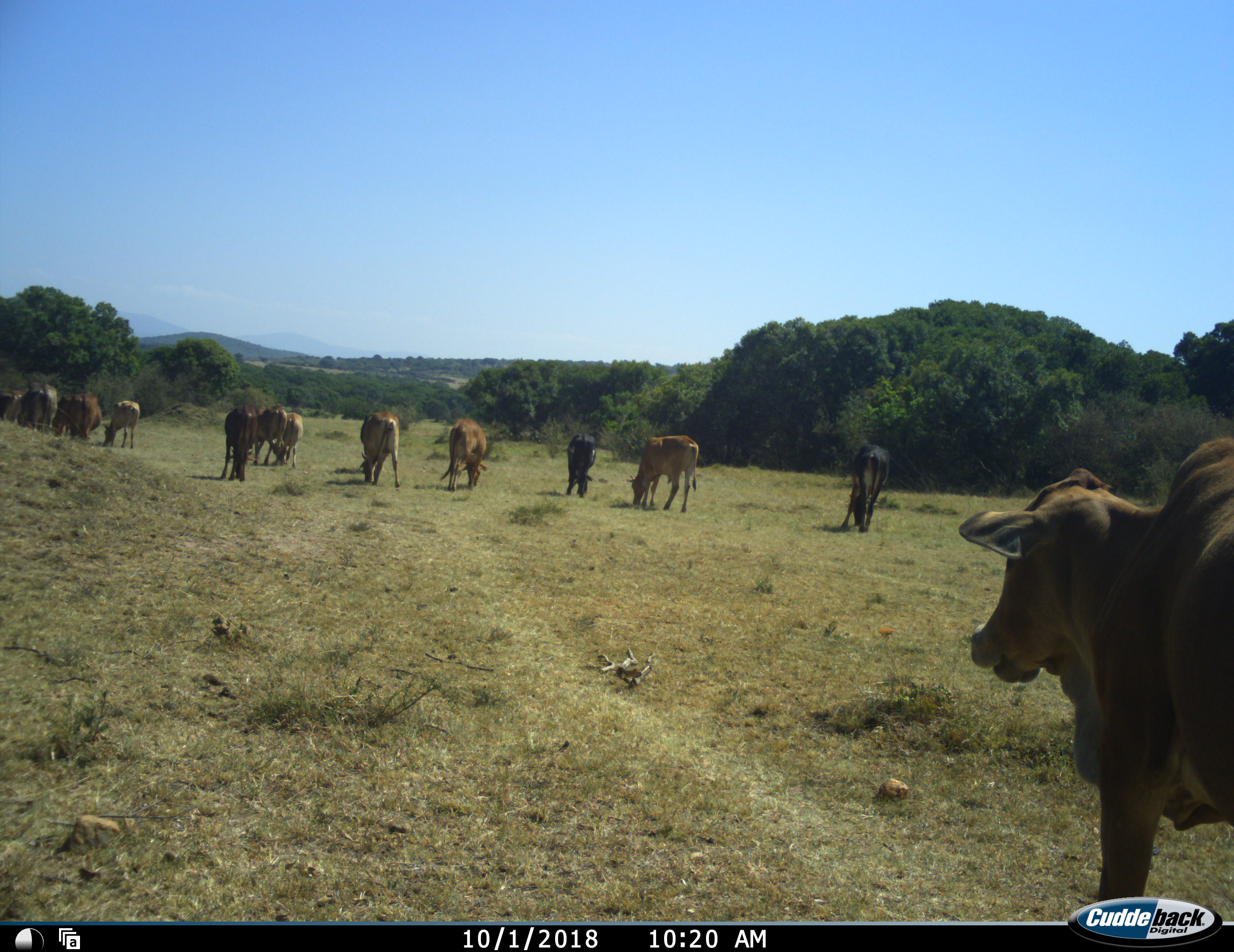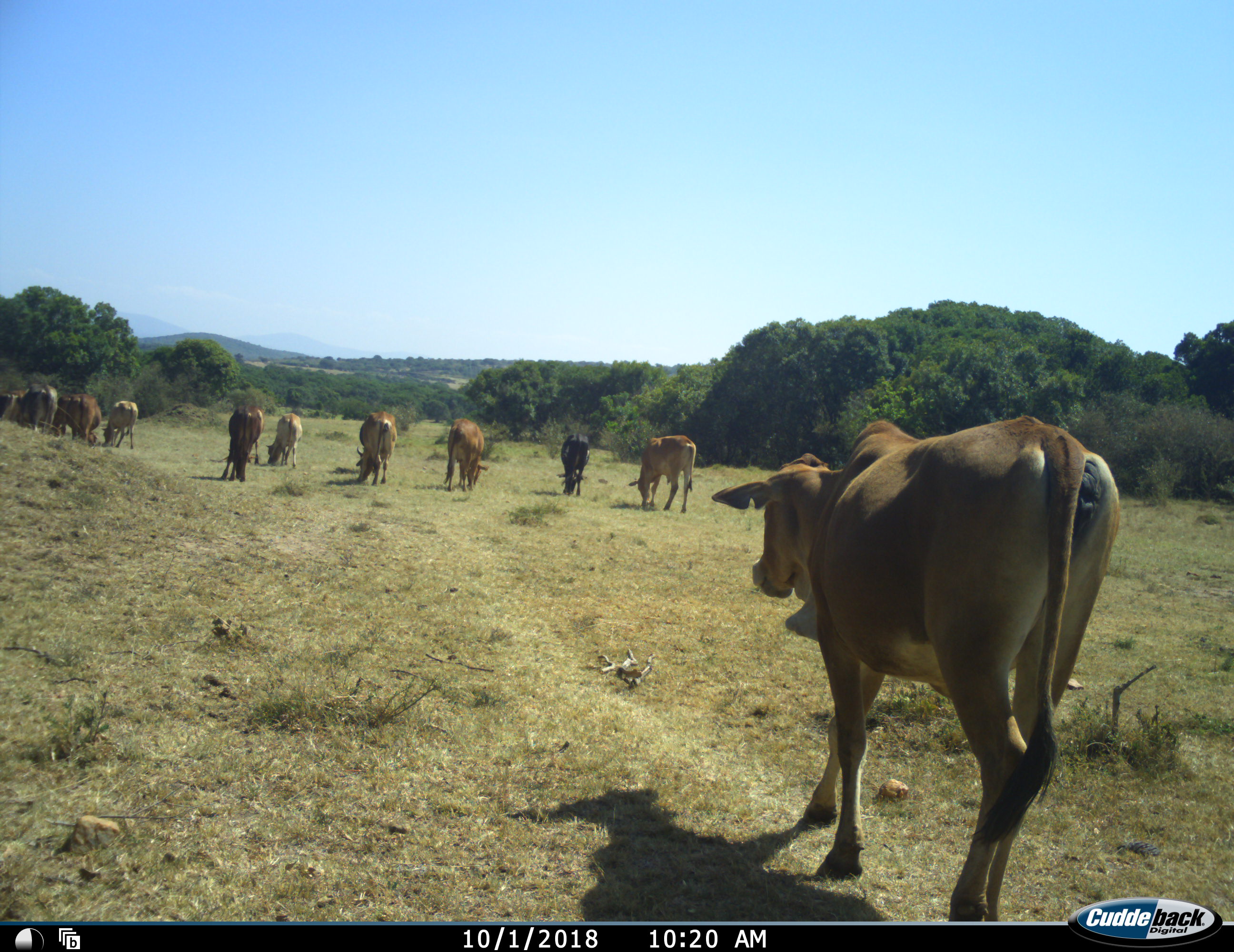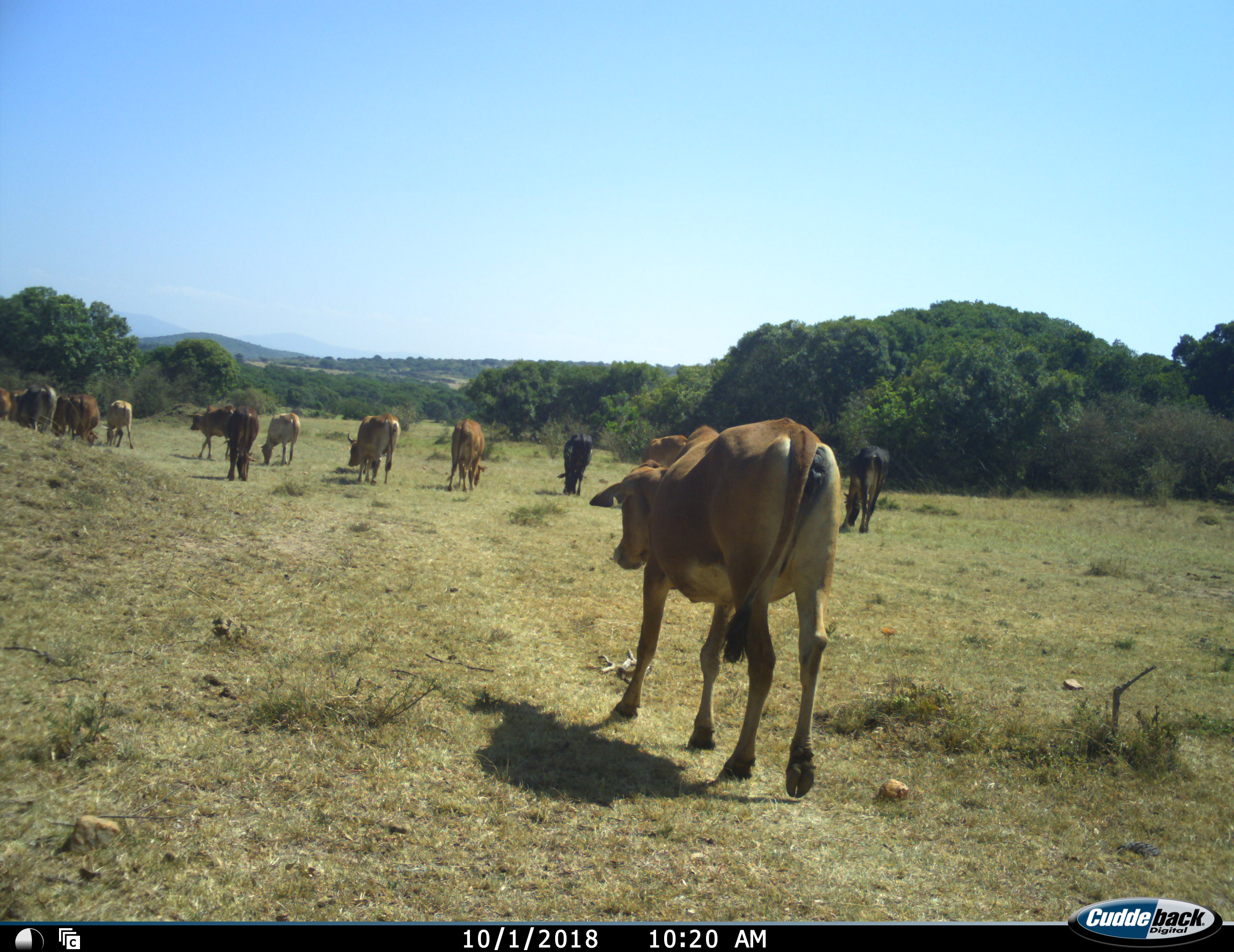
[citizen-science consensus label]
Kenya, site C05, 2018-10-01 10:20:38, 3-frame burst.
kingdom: Animalia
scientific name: Animalia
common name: animal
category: domesticanimal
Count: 11-50.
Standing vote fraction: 44%.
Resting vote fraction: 0%.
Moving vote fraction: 100%.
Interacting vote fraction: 0%.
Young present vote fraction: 0%.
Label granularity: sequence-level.